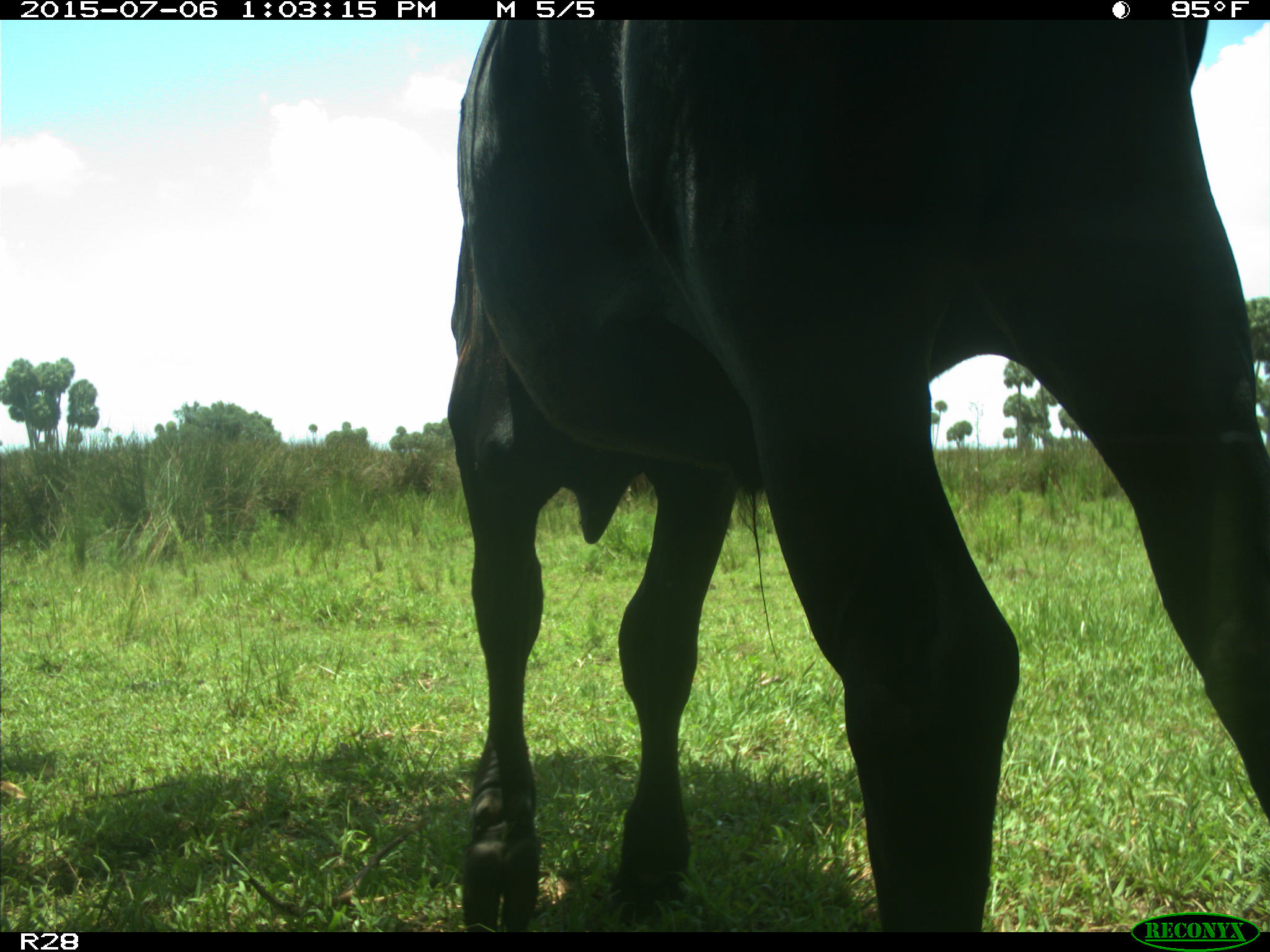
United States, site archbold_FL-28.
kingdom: Animalia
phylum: Chordata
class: Mammalia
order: Artiodactyla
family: Bovidae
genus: Bos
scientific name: Bos taurus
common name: domestic cow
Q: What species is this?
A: Bos taurus (domestic cow).